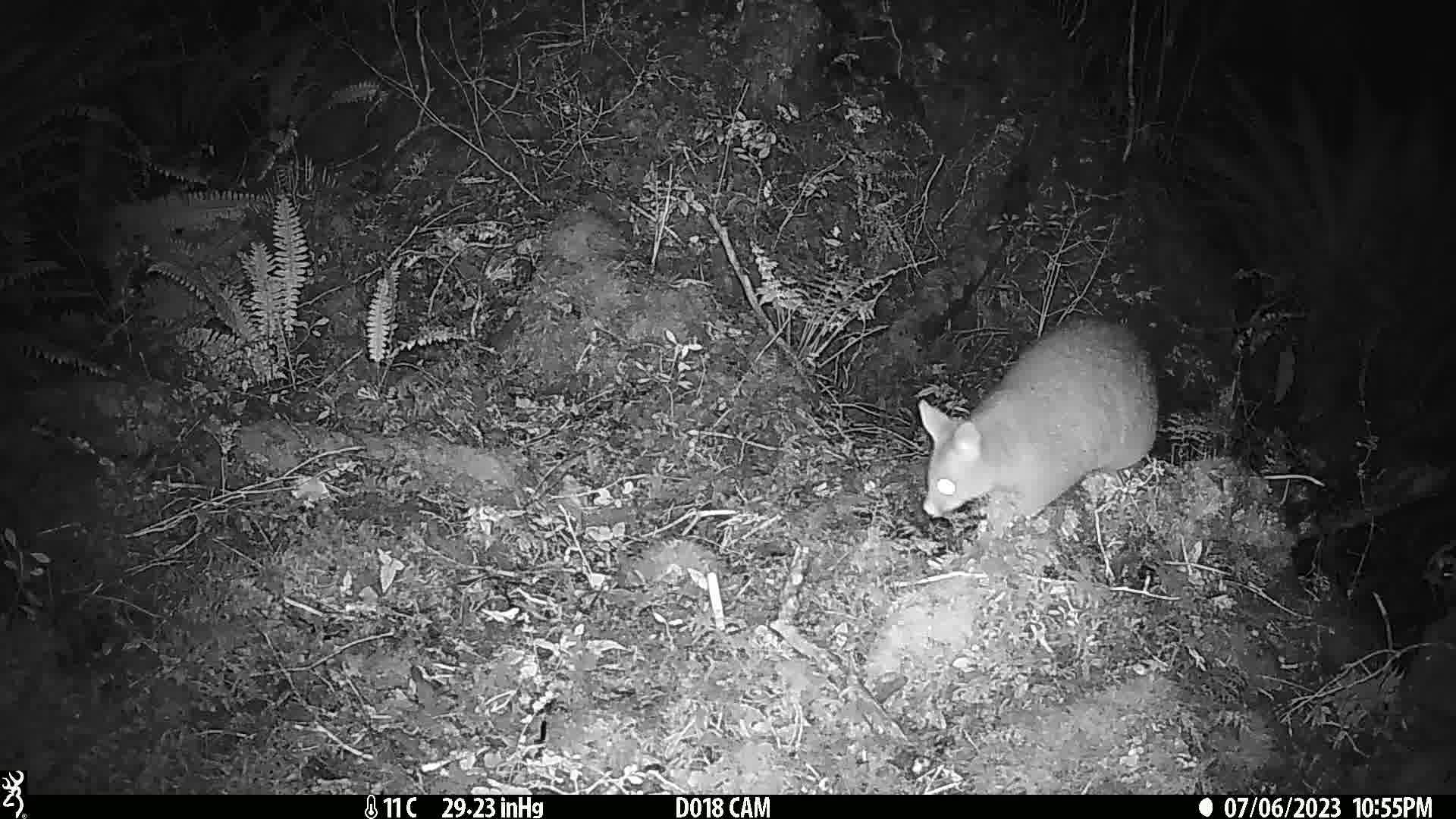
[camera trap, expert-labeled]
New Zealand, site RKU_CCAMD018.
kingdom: Animalia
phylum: Chordata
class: Mammalia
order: Diprotodontia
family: Phalangeridae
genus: Trichosurus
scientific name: Trichosurus vulpecula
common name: common brushtail possum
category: possum